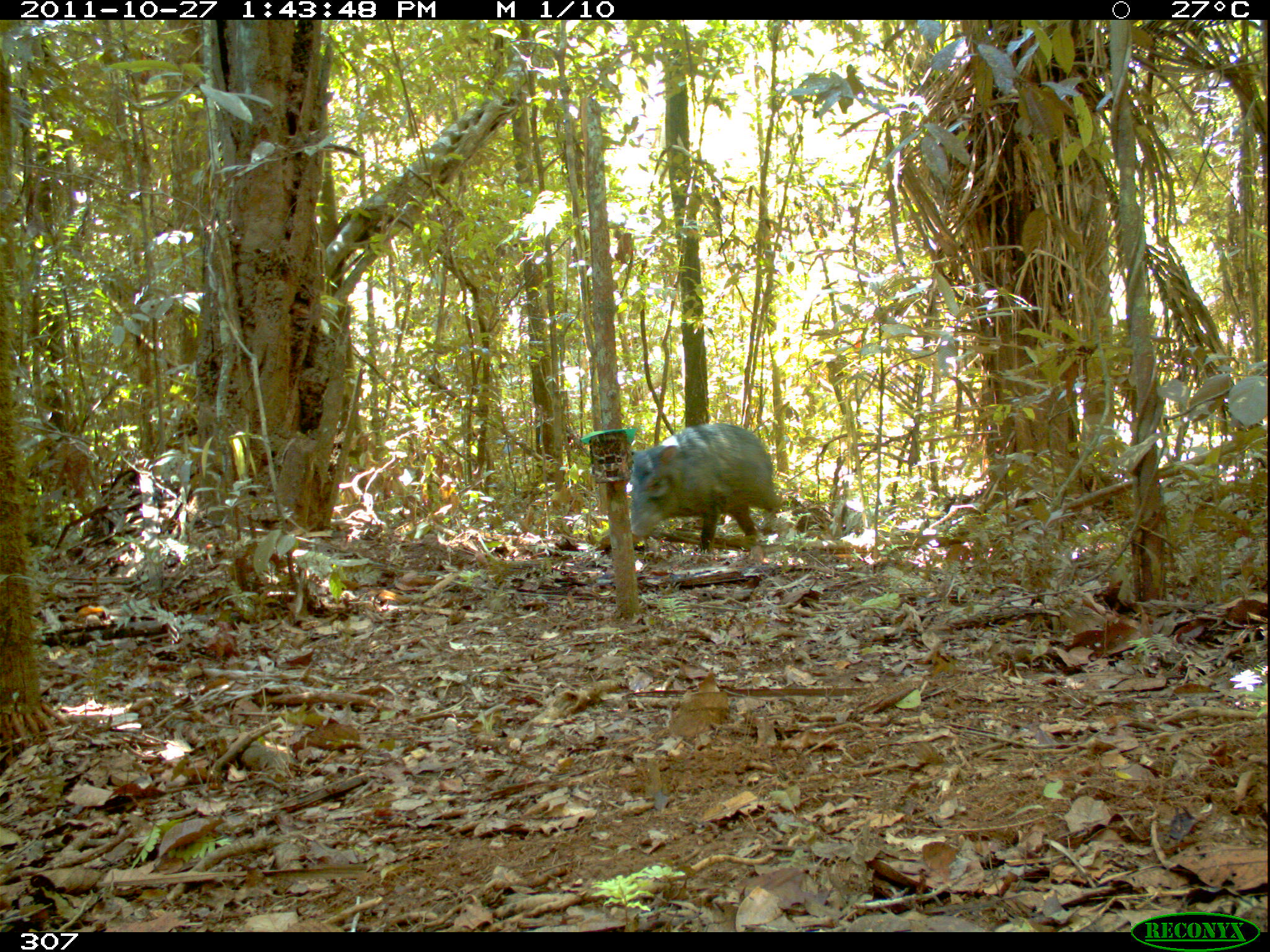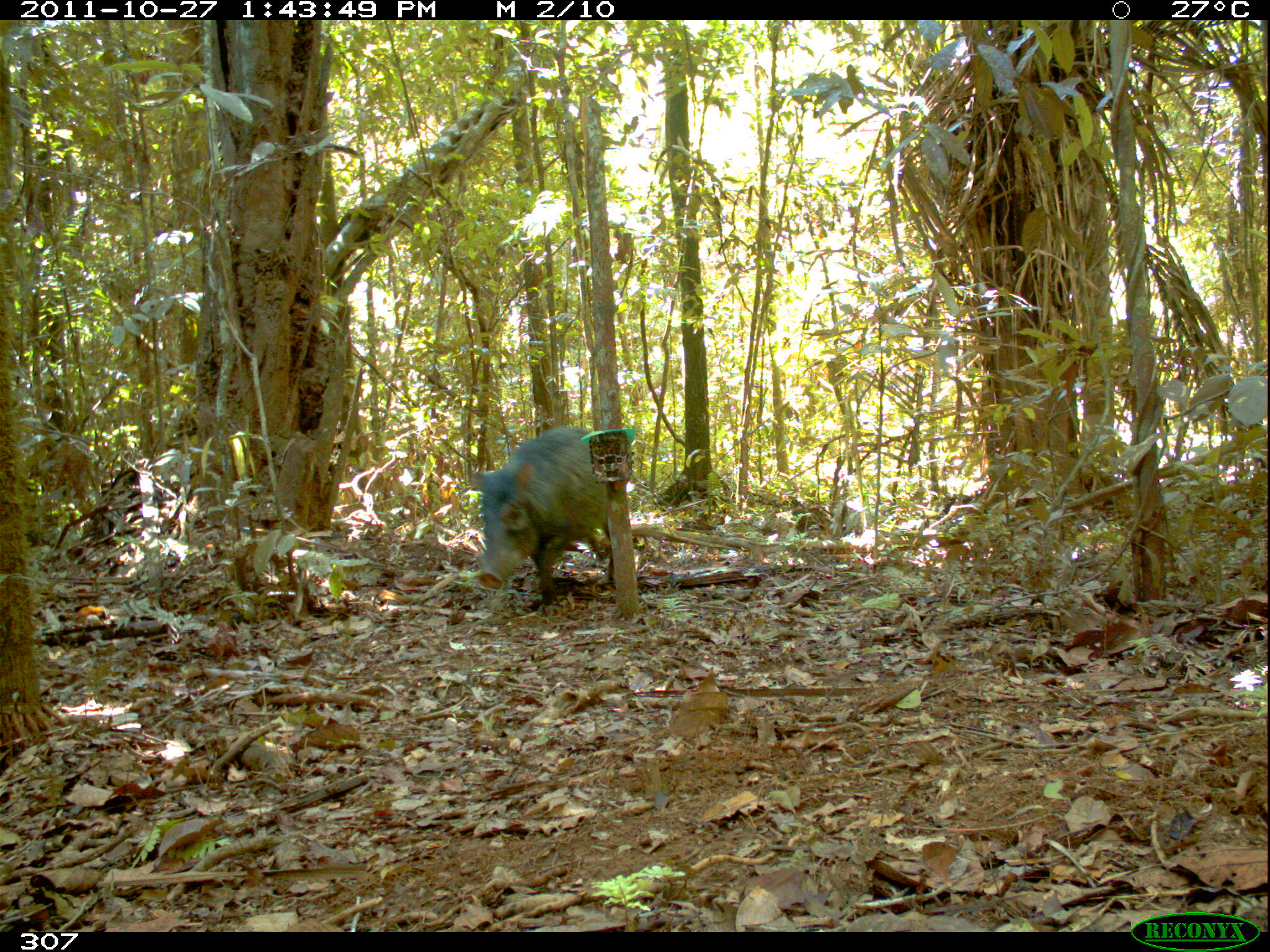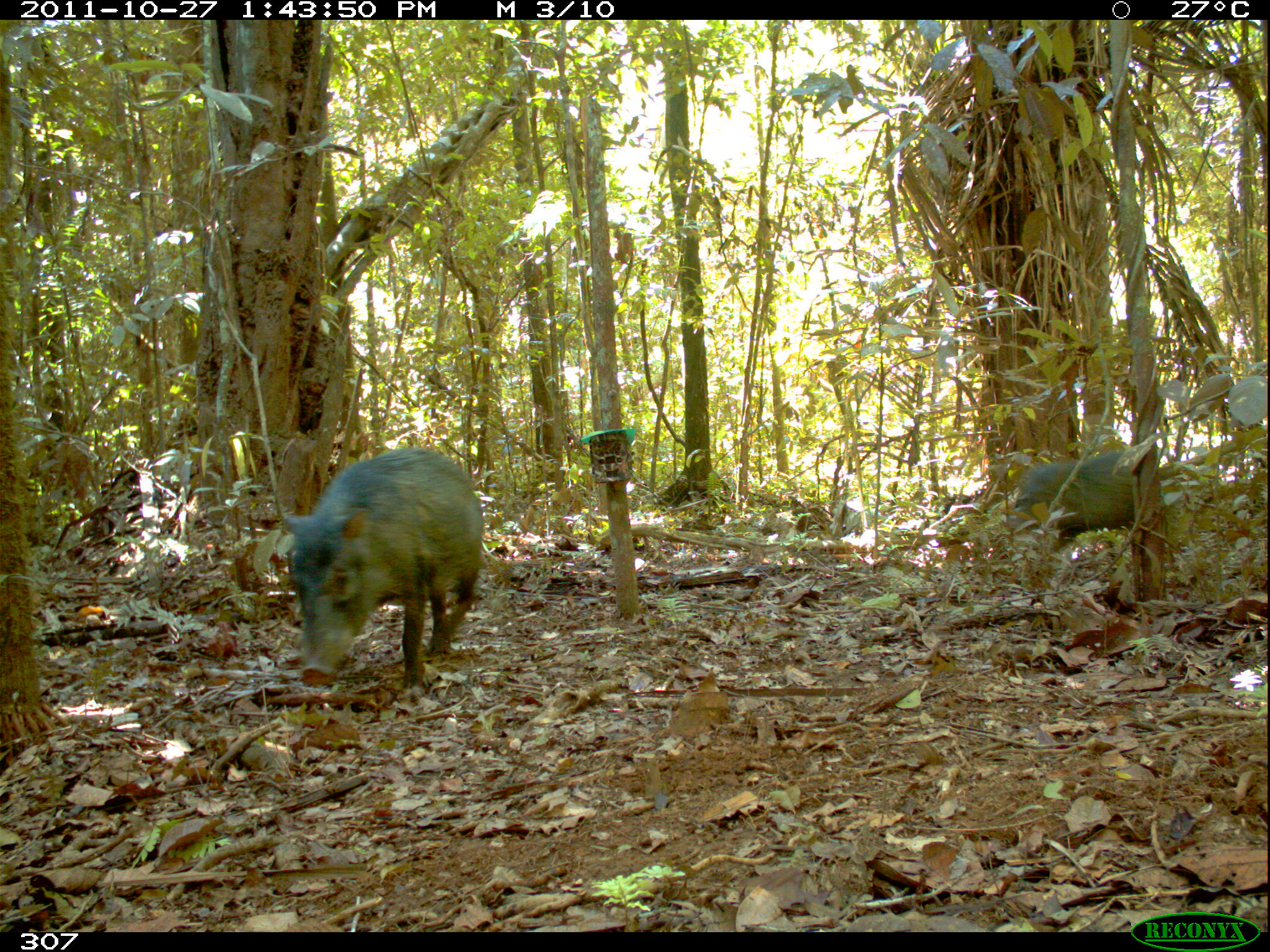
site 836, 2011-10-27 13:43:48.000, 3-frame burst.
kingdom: Animalia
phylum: Chordata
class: Mammalia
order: Artiodactyla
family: Tayassuidae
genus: Tayassu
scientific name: Tayassu pecari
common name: white-lipped peccary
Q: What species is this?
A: Tayassu pecari (white-lipped peccary).